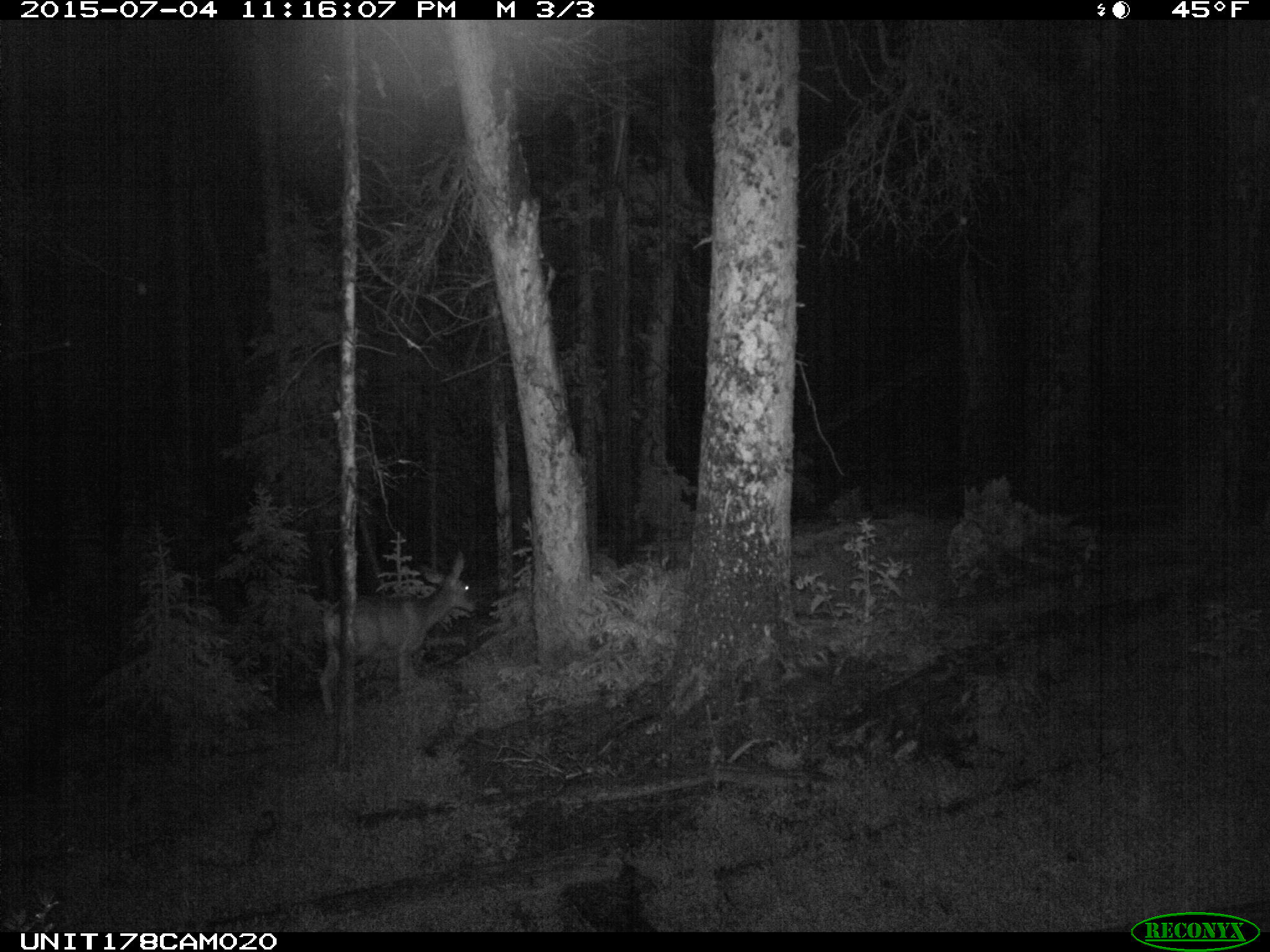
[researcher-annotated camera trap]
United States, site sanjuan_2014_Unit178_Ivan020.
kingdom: Animalia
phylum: Chordata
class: Mammalia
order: Artiodactyla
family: Cervidae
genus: Odocoileus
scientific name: Odocoileus hemionus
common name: mule deer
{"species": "Odocoileus hemionus (mule deer)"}